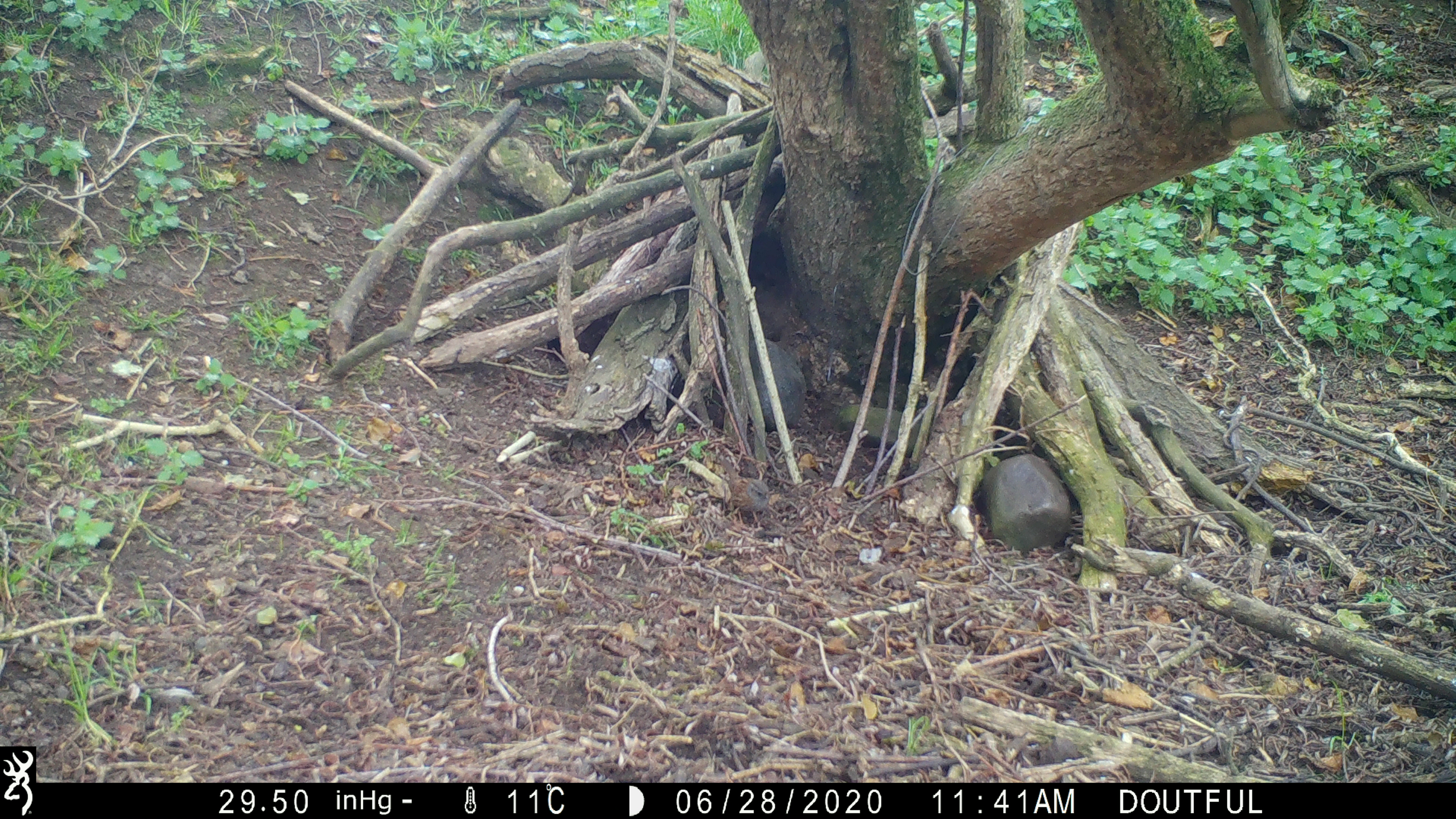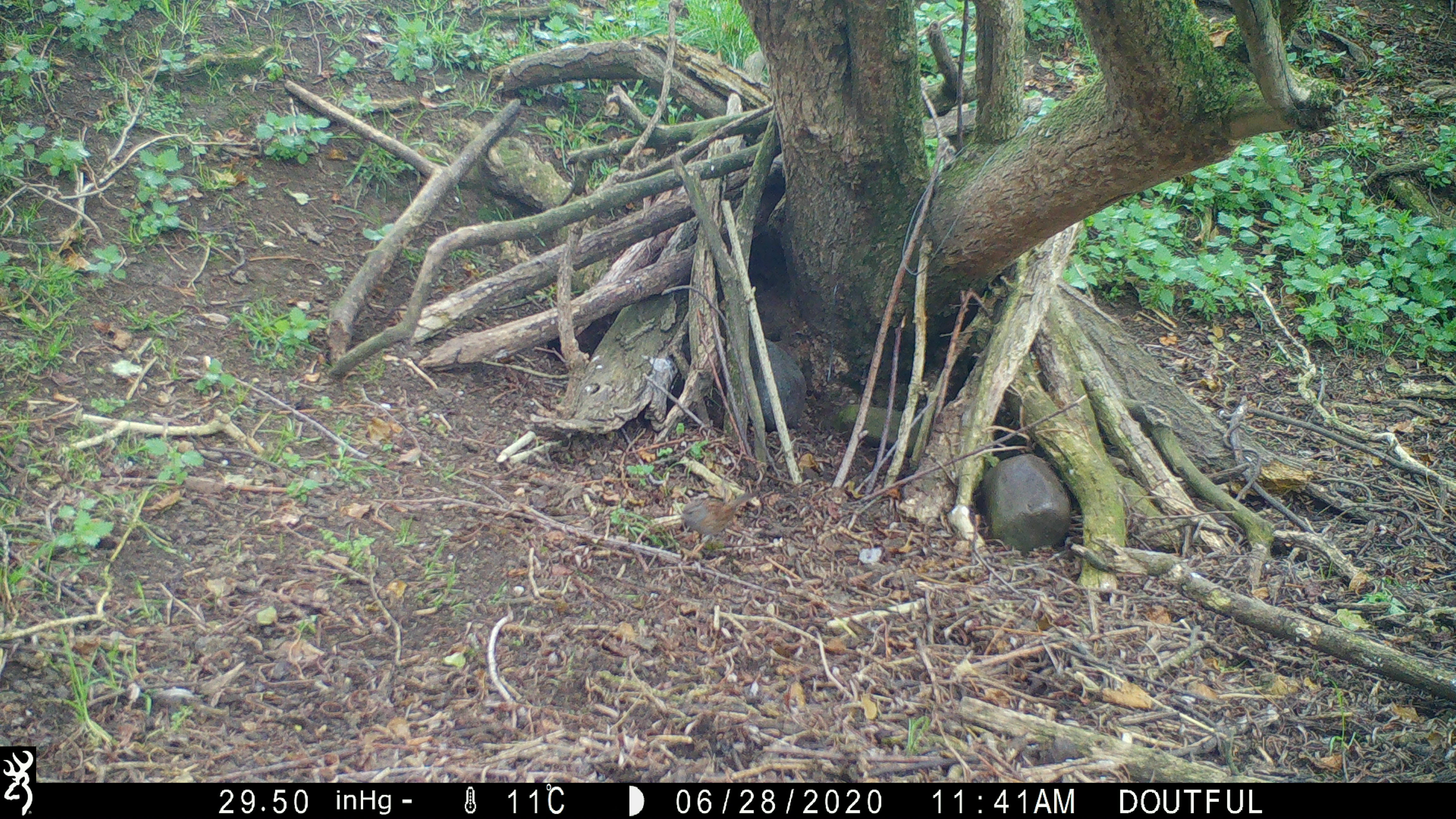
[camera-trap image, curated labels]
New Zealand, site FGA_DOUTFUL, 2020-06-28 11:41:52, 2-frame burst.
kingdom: Animalia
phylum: Chordata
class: Aves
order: Passeriformes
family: Prunellidae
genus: Prunella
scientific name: Prunella modularis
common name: dunnock